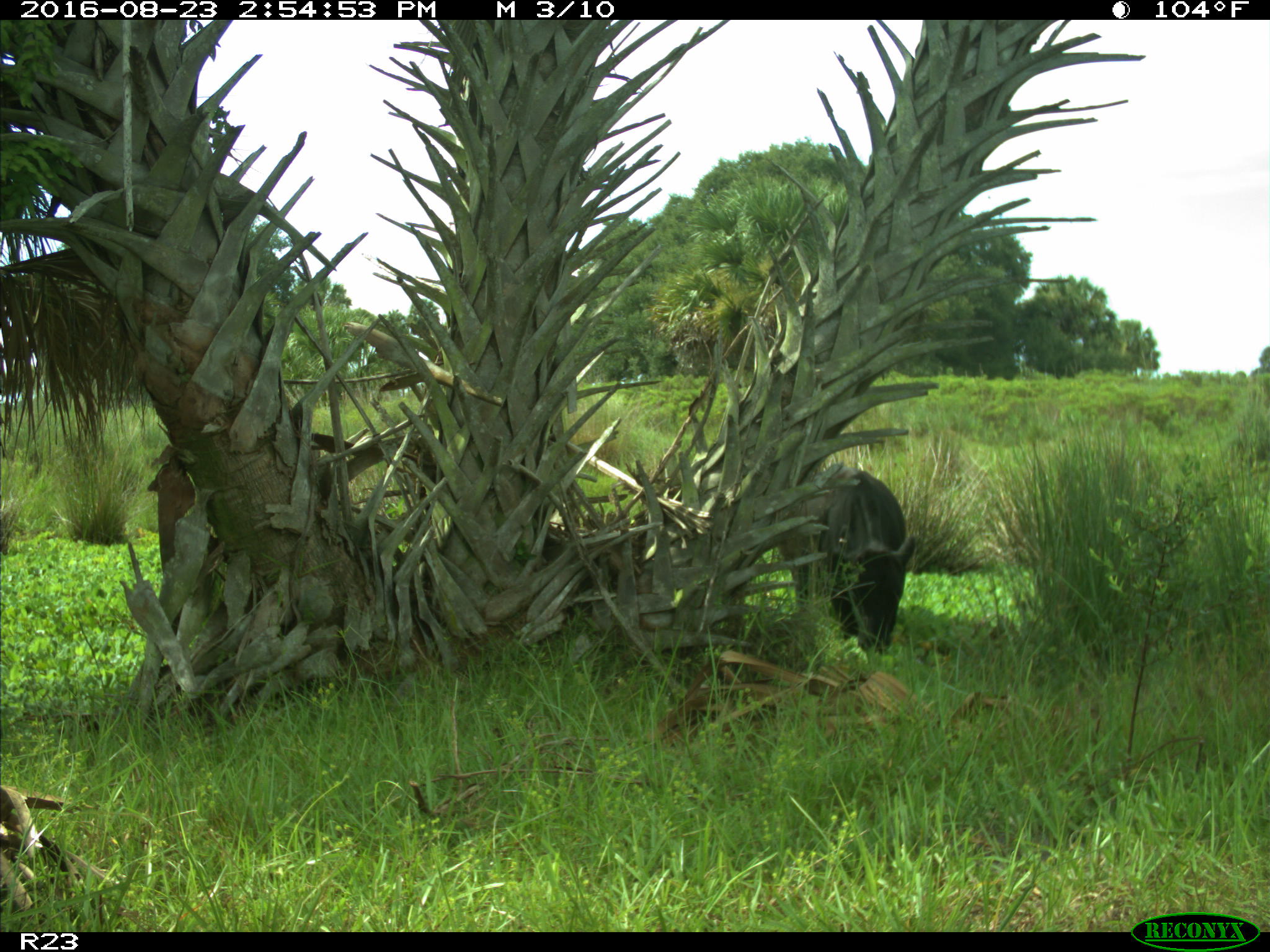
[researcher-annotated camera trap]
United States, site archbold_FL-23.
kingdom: Animalia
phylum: Chordata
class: Mammalia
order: Artiodactyla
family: Bovidae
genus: Bos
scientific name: Bos taurus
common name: domestic cow